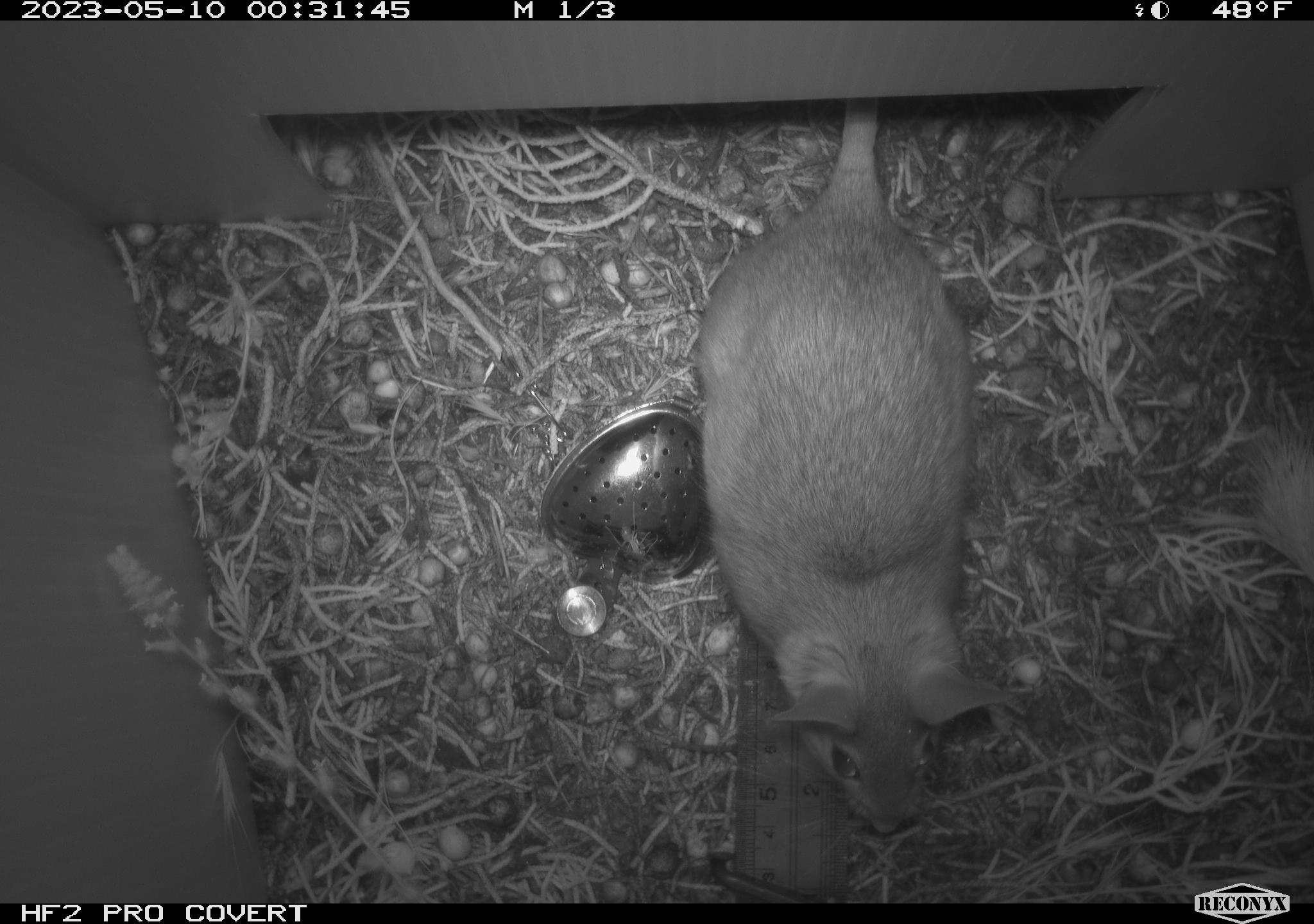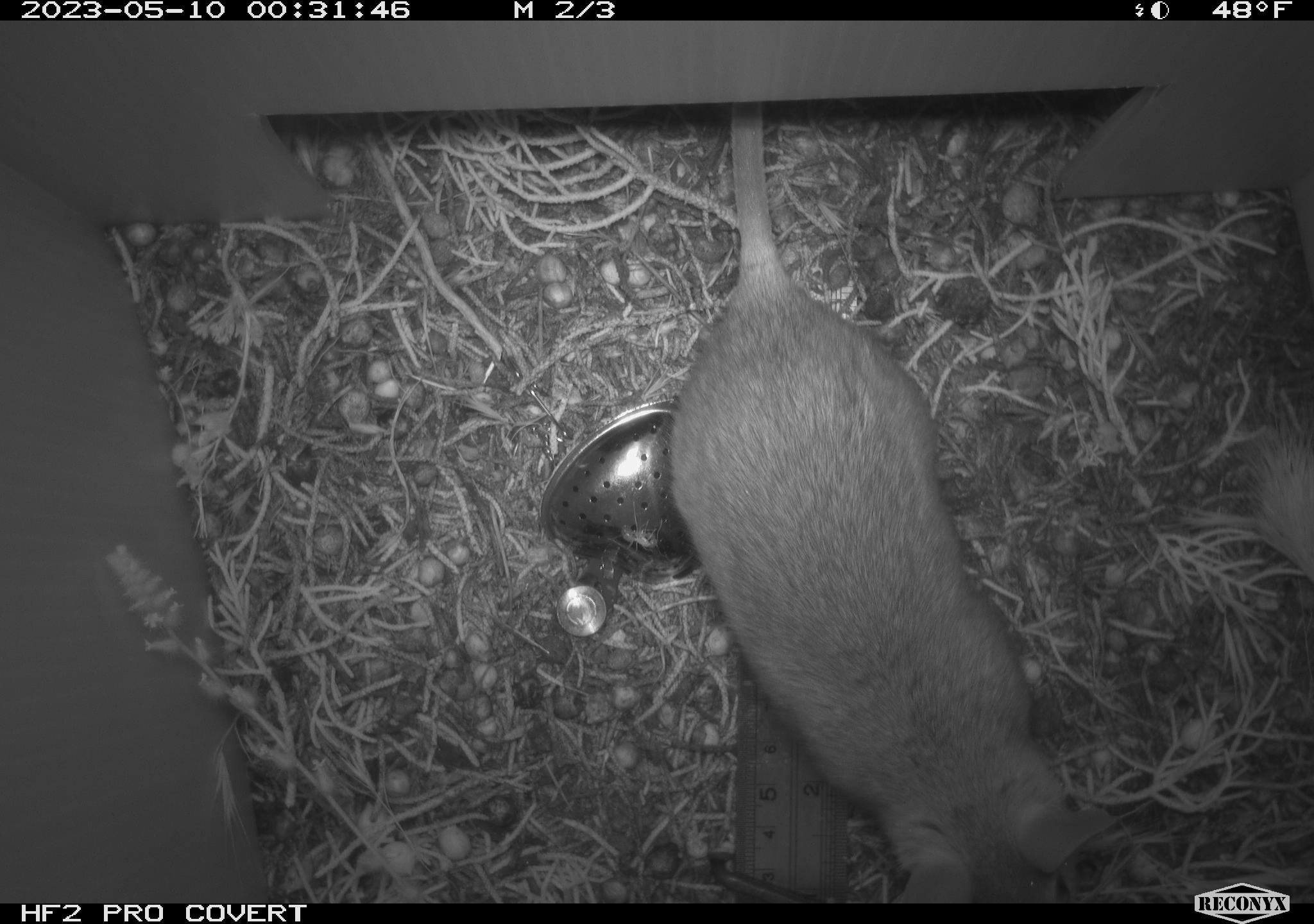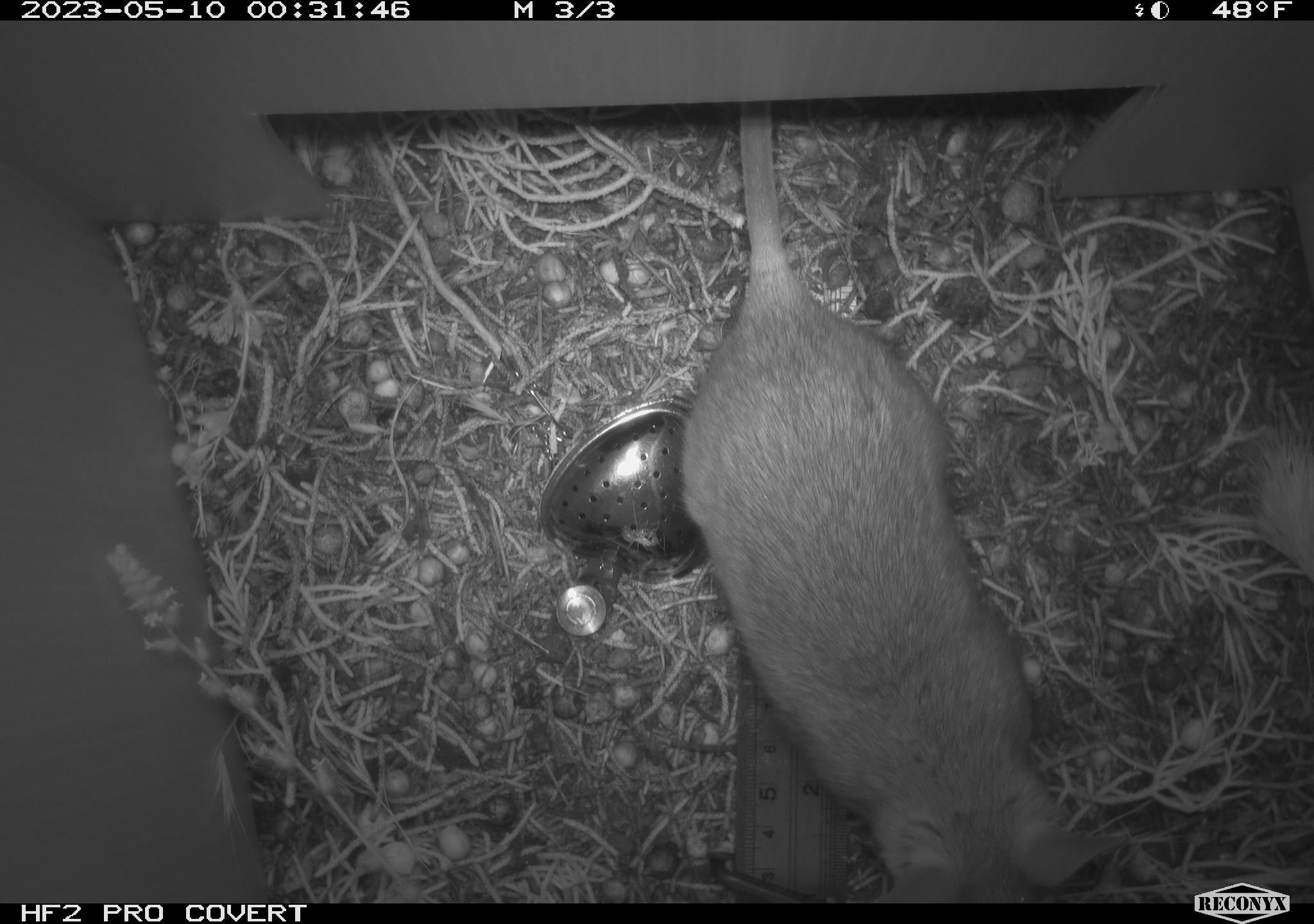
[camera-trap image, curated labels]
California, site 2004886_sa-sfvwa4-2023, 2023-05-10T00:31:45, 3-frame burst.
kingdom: Animalia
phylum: Chordata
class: Mammalia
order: Rodentia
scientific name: Rodentia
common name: mouse species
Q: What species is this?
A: Mouse species (Rodentia).